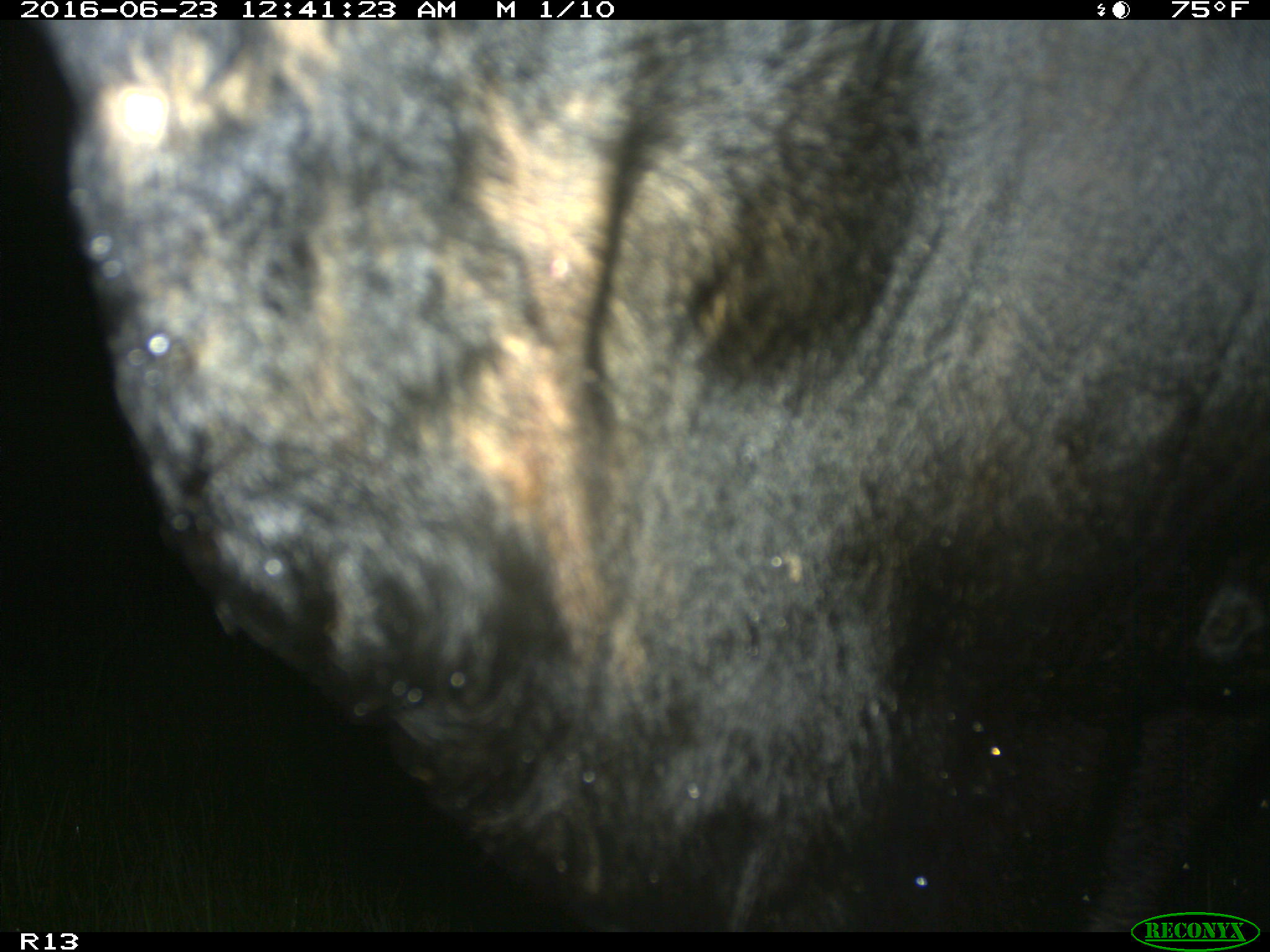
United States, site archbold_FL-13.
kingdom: Animalia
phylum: Chordata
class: Mammalia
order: Artiodactyla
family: Bovidae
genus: Bos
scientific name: Bos taurus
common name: domestic cow